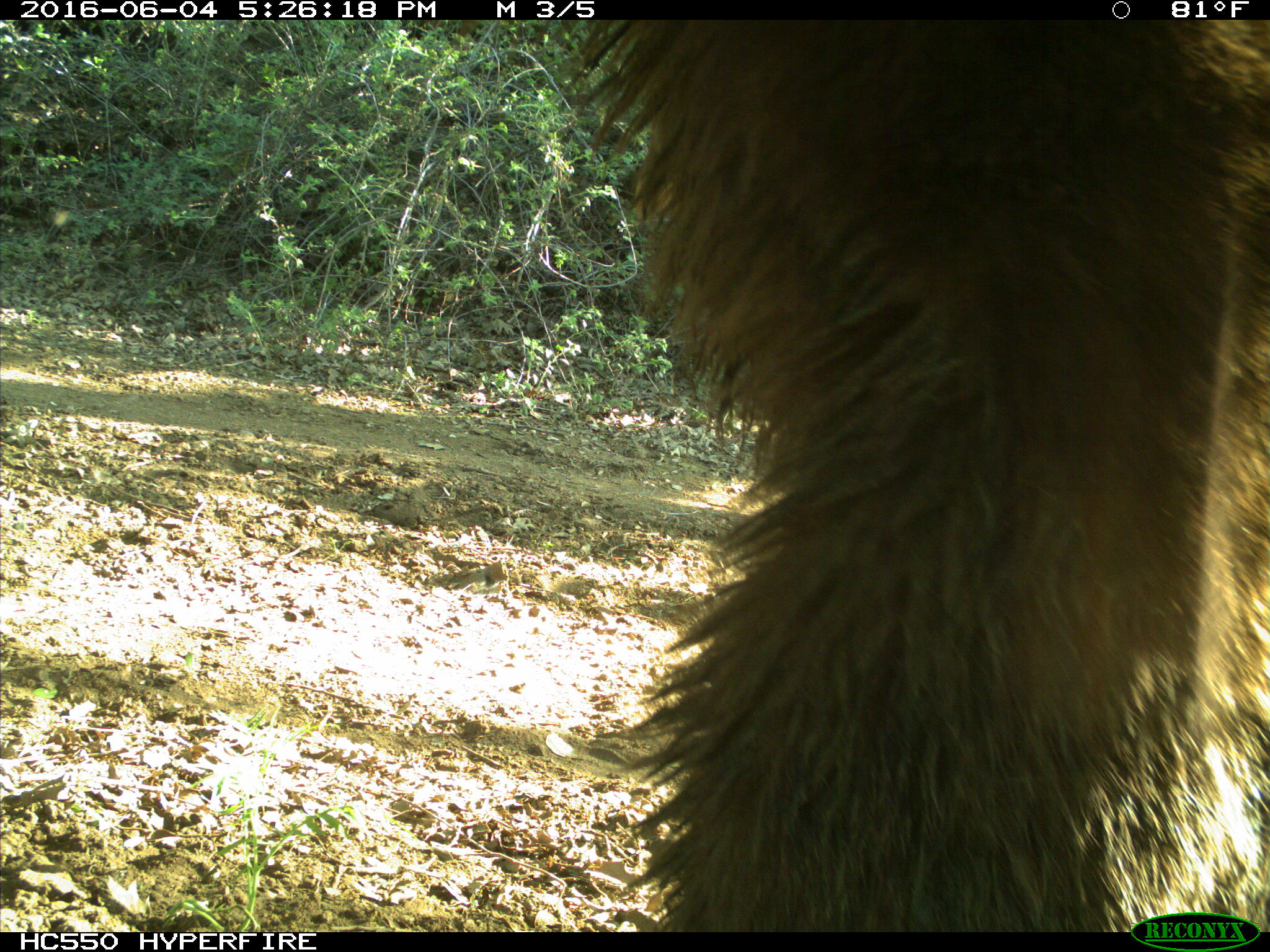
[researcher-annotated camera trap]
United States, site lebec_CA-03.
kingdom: Animalia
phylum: Chordata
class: Mammalia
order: Carnivora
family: Ursidae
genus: Ursus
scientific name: Ursus americanus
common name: american black bear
Ursus americanus (american black bear).